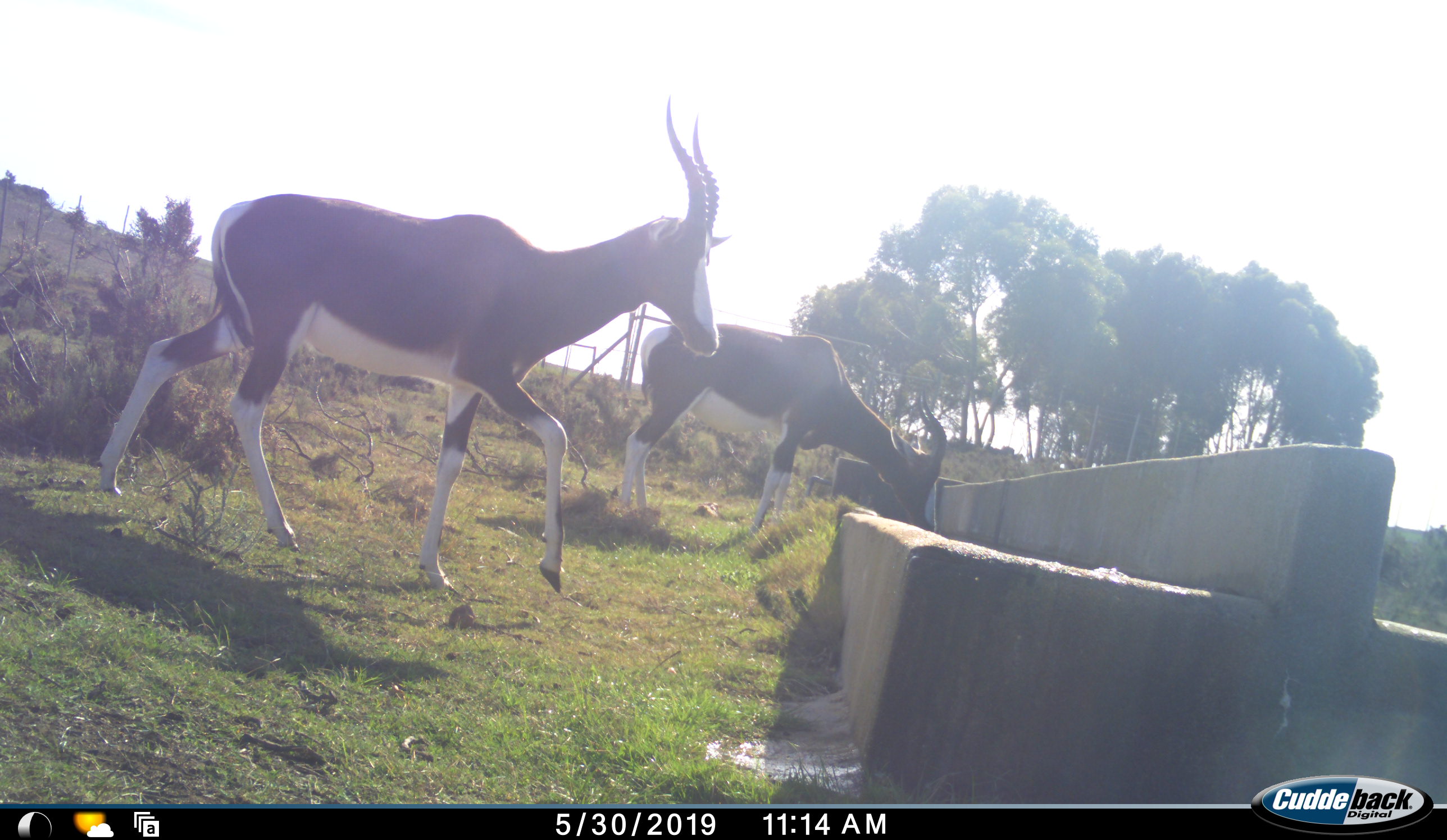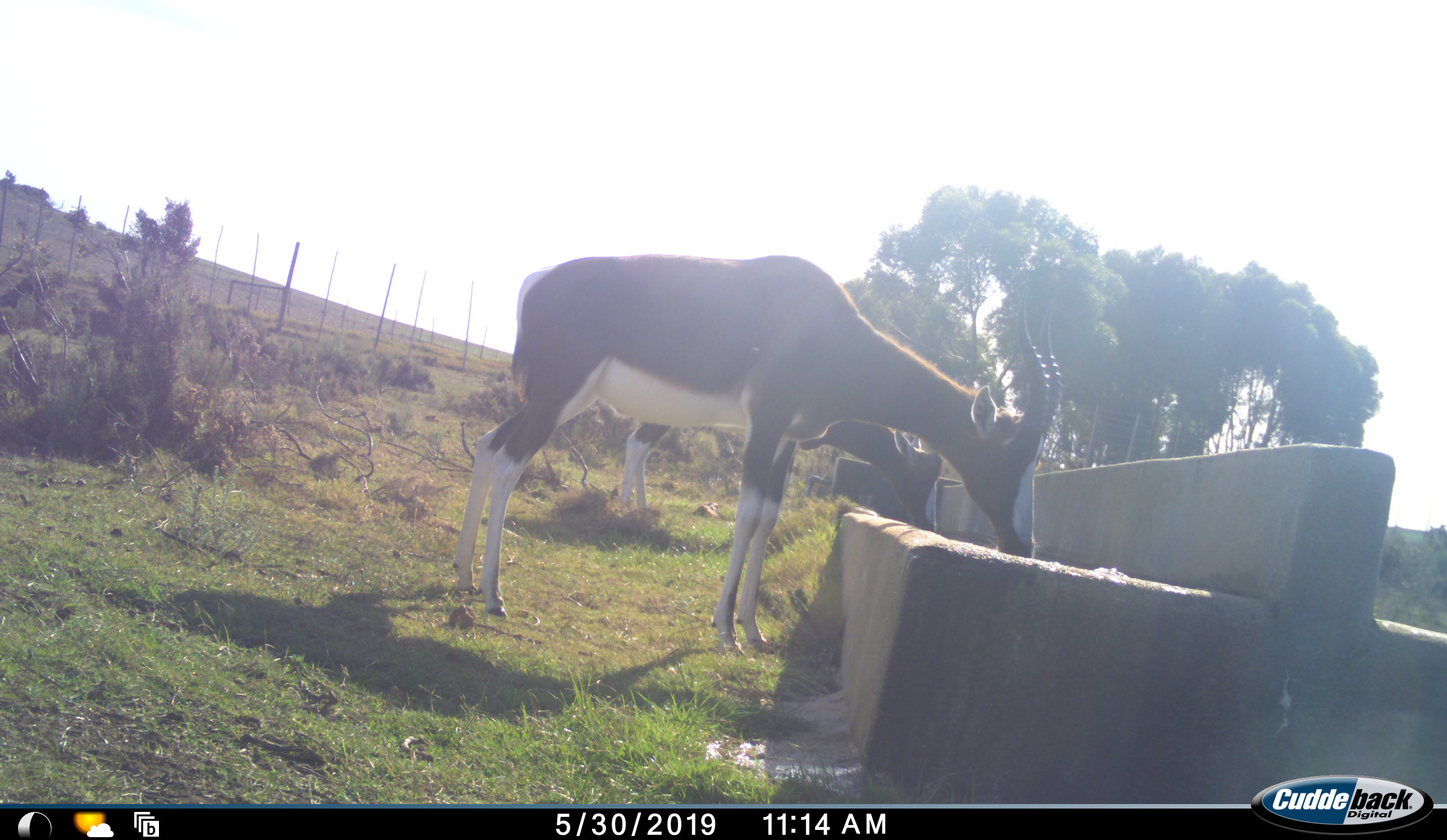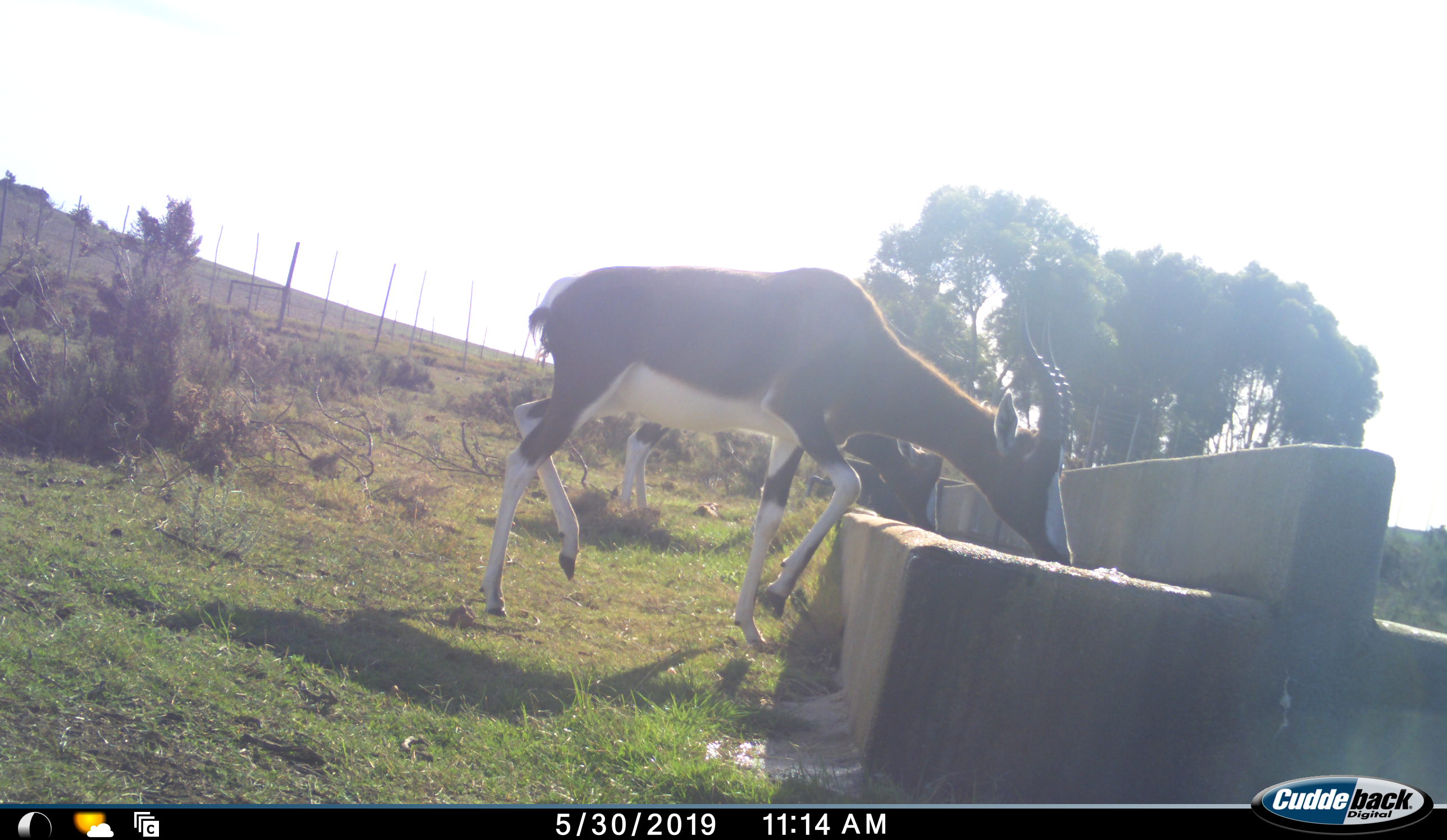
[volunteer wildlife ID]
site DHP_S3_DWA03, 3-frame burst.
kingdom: Animalia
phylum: Chordata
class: Mammalia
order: Artiodactyla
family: Bovidae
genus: Damaliscus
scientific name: Damaliscus pygargus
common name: bontebok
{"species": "bontebok (Damaliscus pygargus)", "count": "2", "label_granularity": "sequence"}